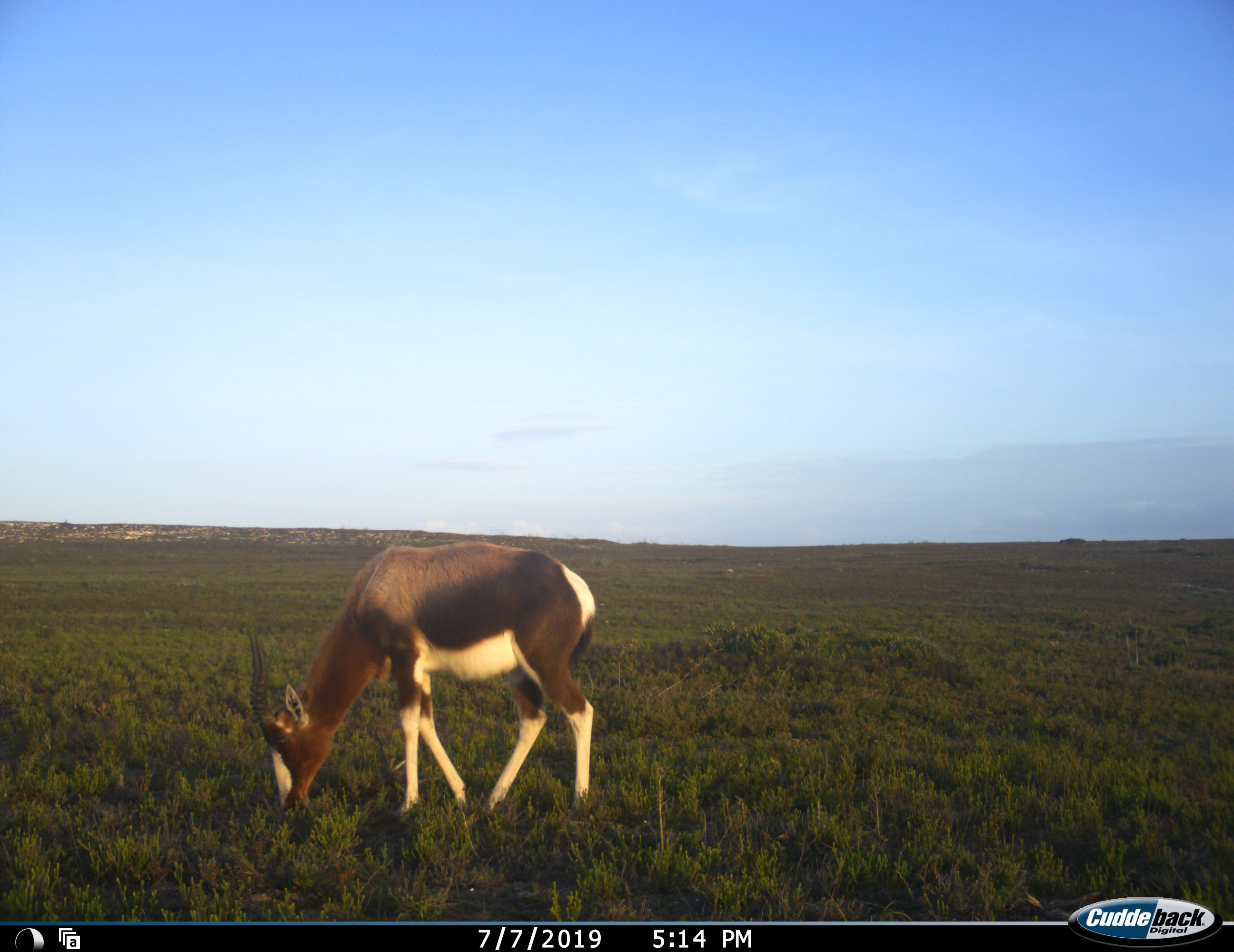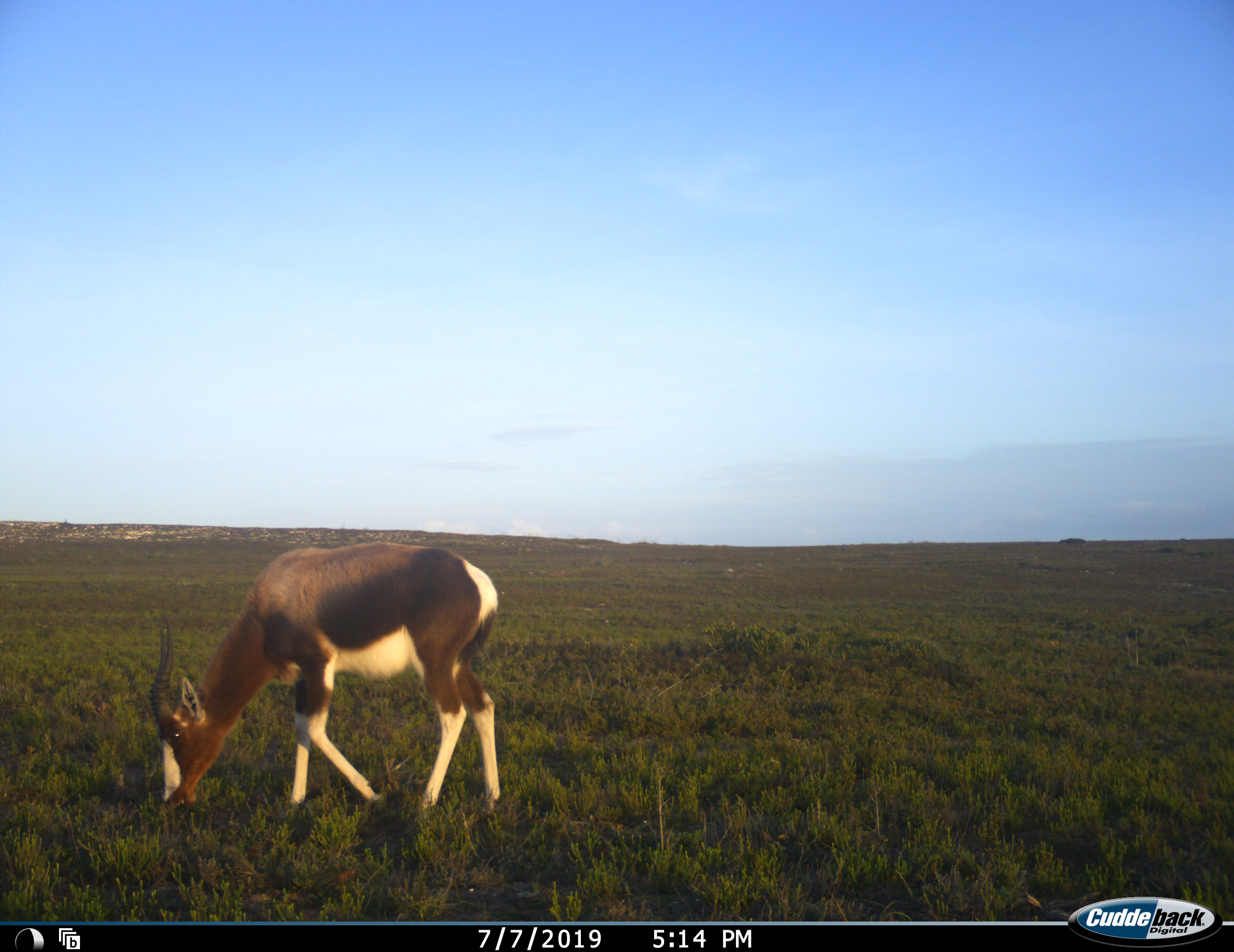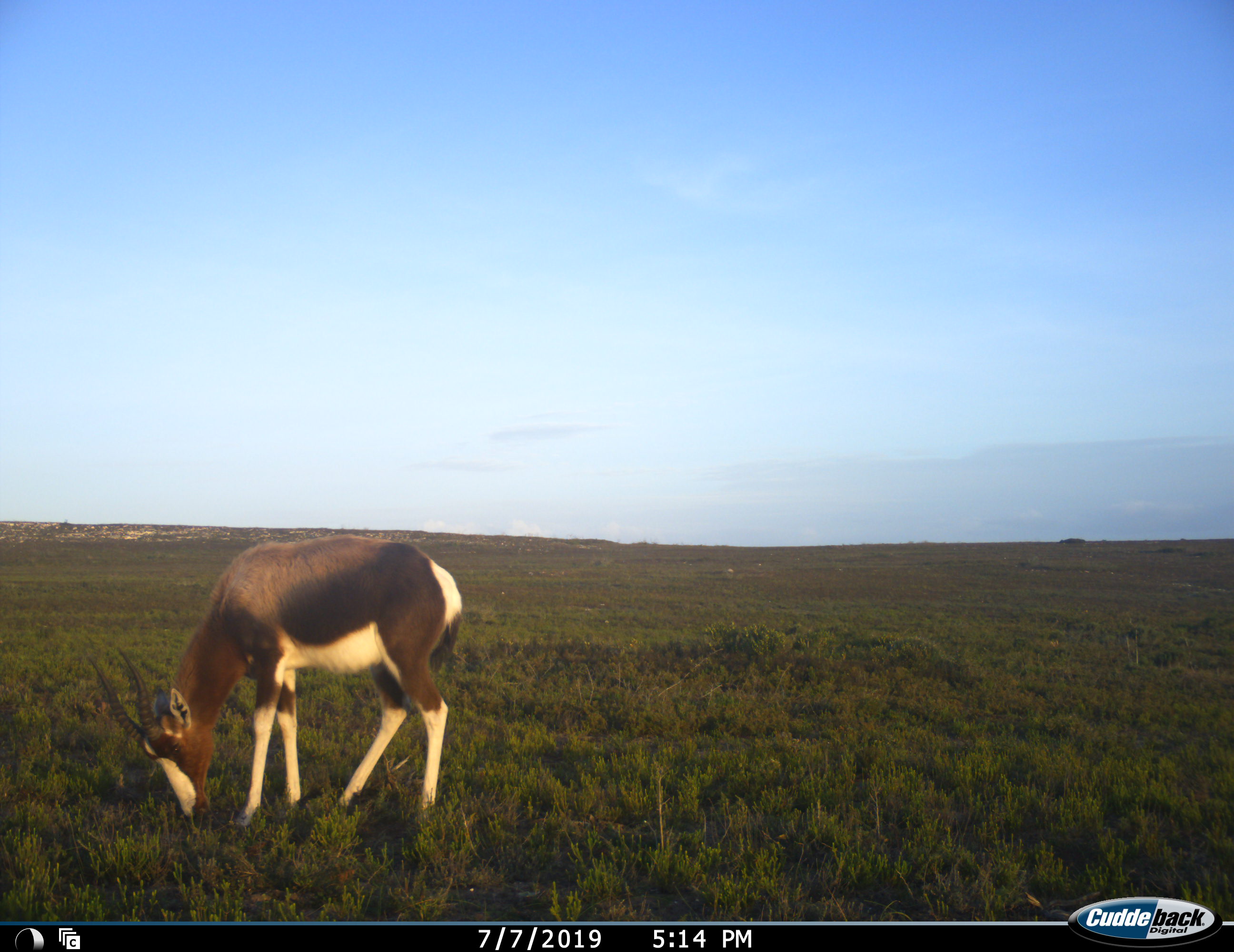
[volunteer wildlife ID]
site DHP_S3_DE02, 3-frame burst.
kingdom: Animalia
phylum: Chordata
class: Mammalia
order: Artiodactyla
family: Bovidae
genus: Damaliscus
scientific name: Damaliscus pygargus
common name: bontebok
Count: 1.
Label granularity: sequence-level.